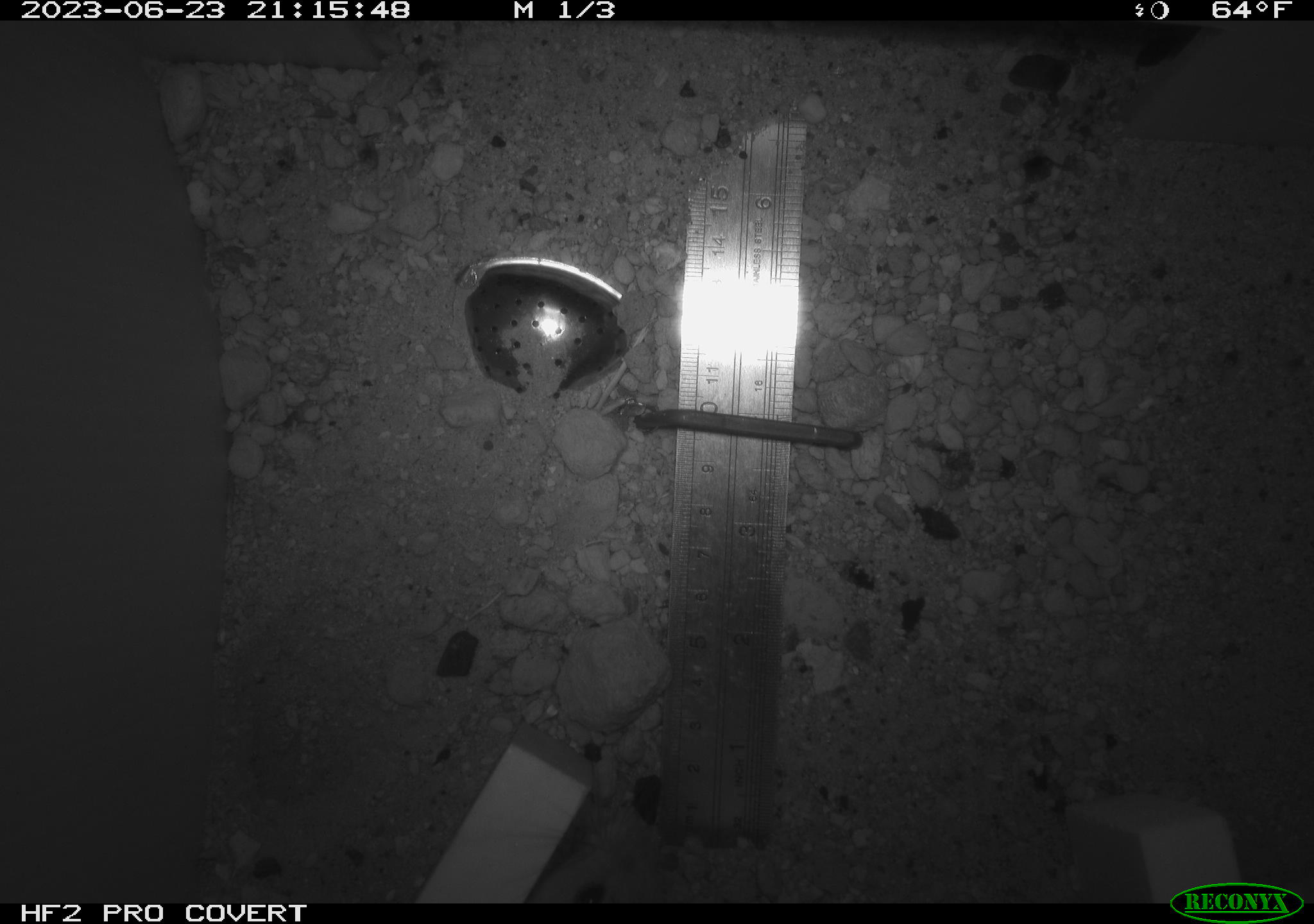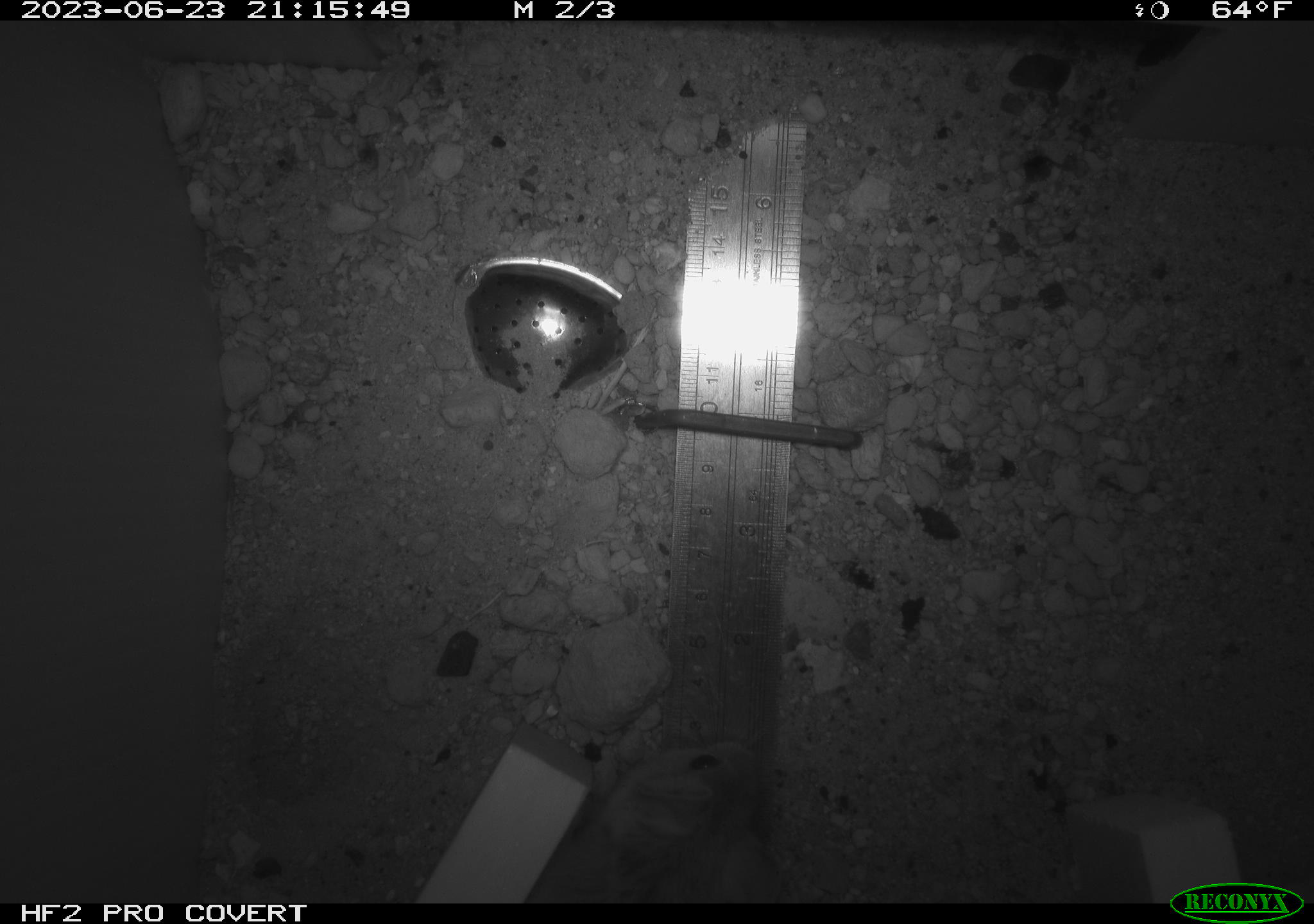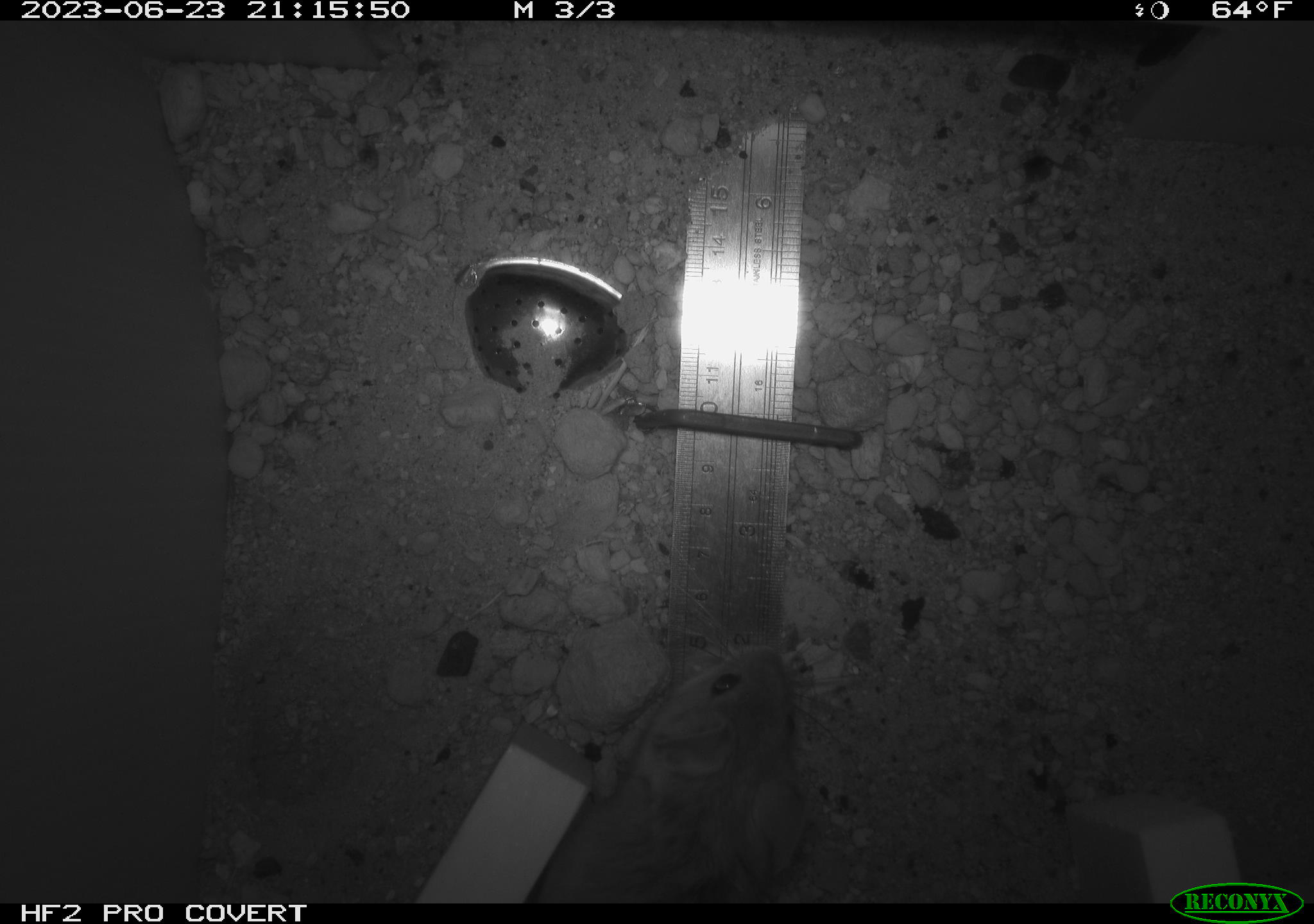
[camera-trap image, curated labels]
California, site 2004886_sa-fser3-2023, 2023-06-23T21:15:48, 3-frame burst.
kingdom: Animalia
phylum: Chordata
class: Mammalia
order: Rodentia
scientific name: Rodentia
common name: mouse species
Mouse species (Rodentia).